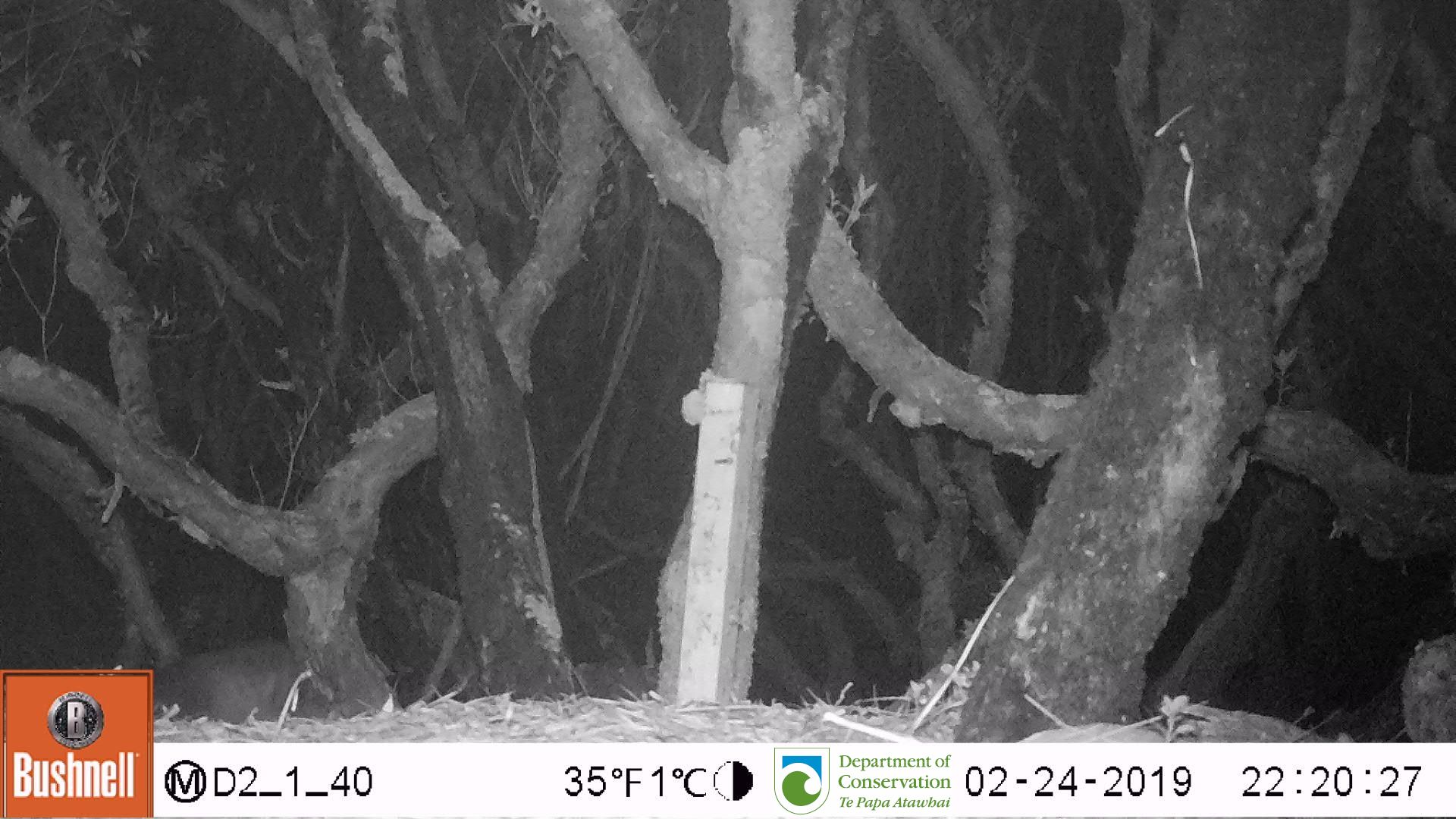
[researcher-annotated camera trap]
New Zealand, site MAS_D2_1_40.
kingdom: Animalia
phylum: Chordata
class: Mammalia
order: Carnivora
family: Otariidae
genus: Phocarctos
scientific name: Phocarctos hookeri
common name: new zealand sea lion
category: sealion